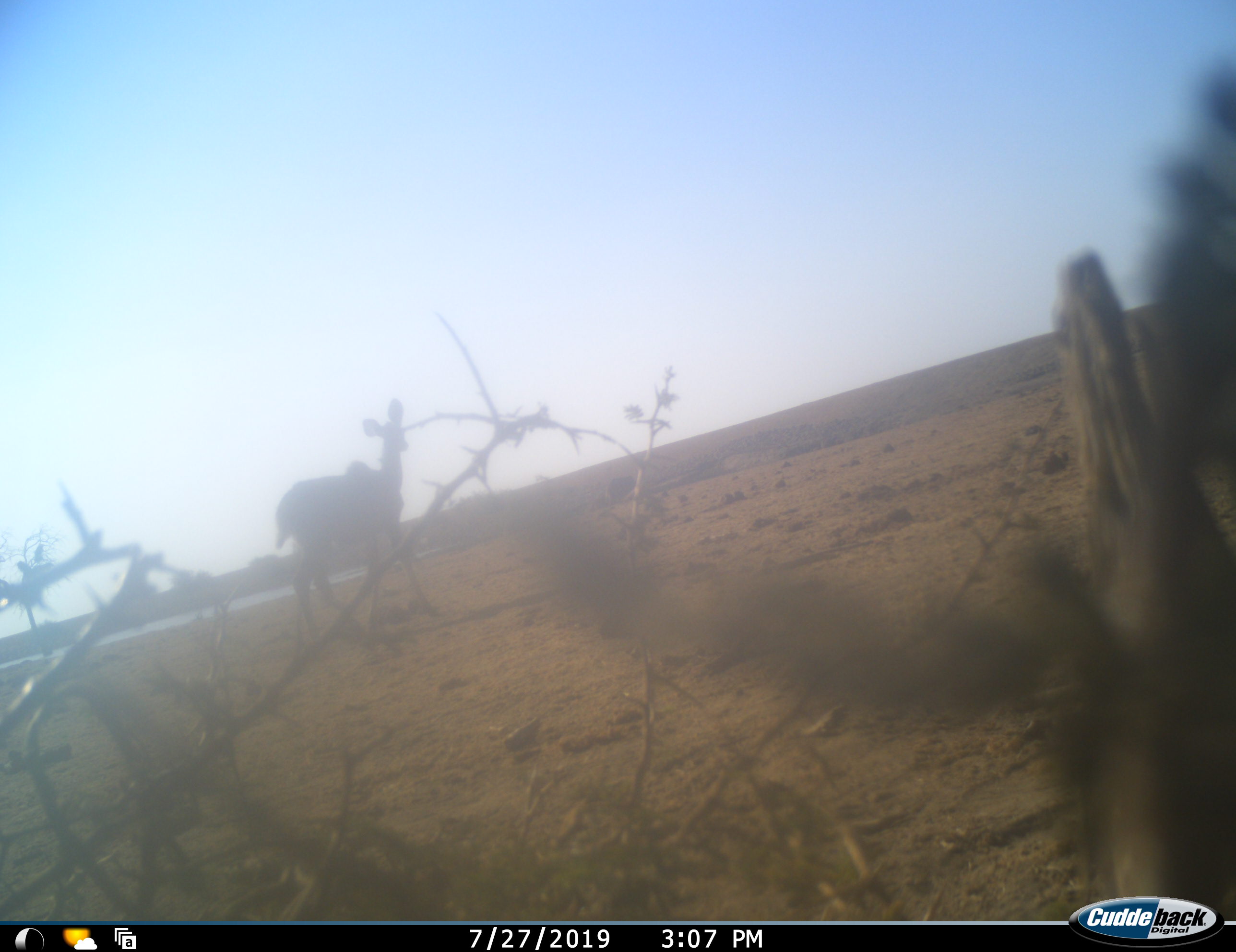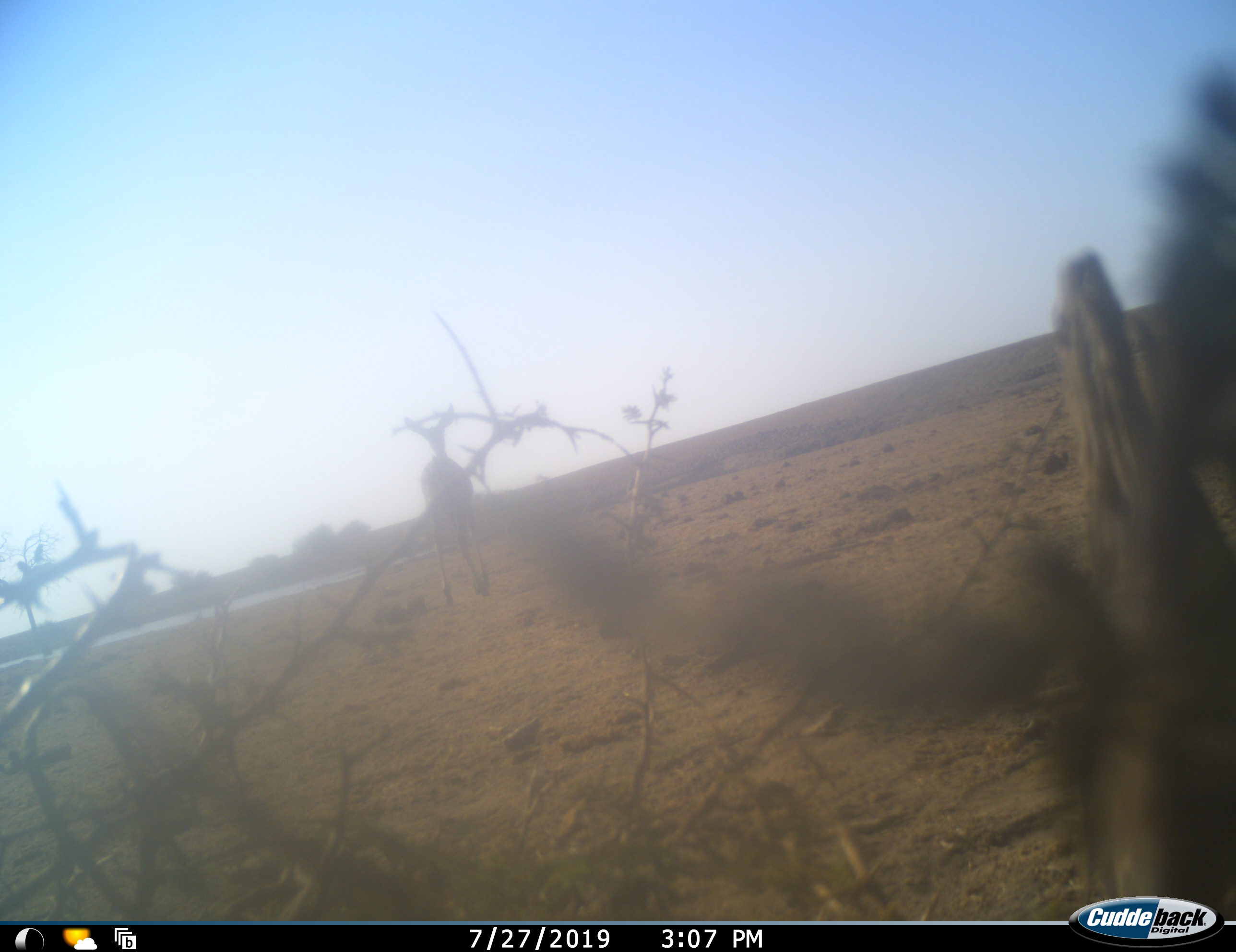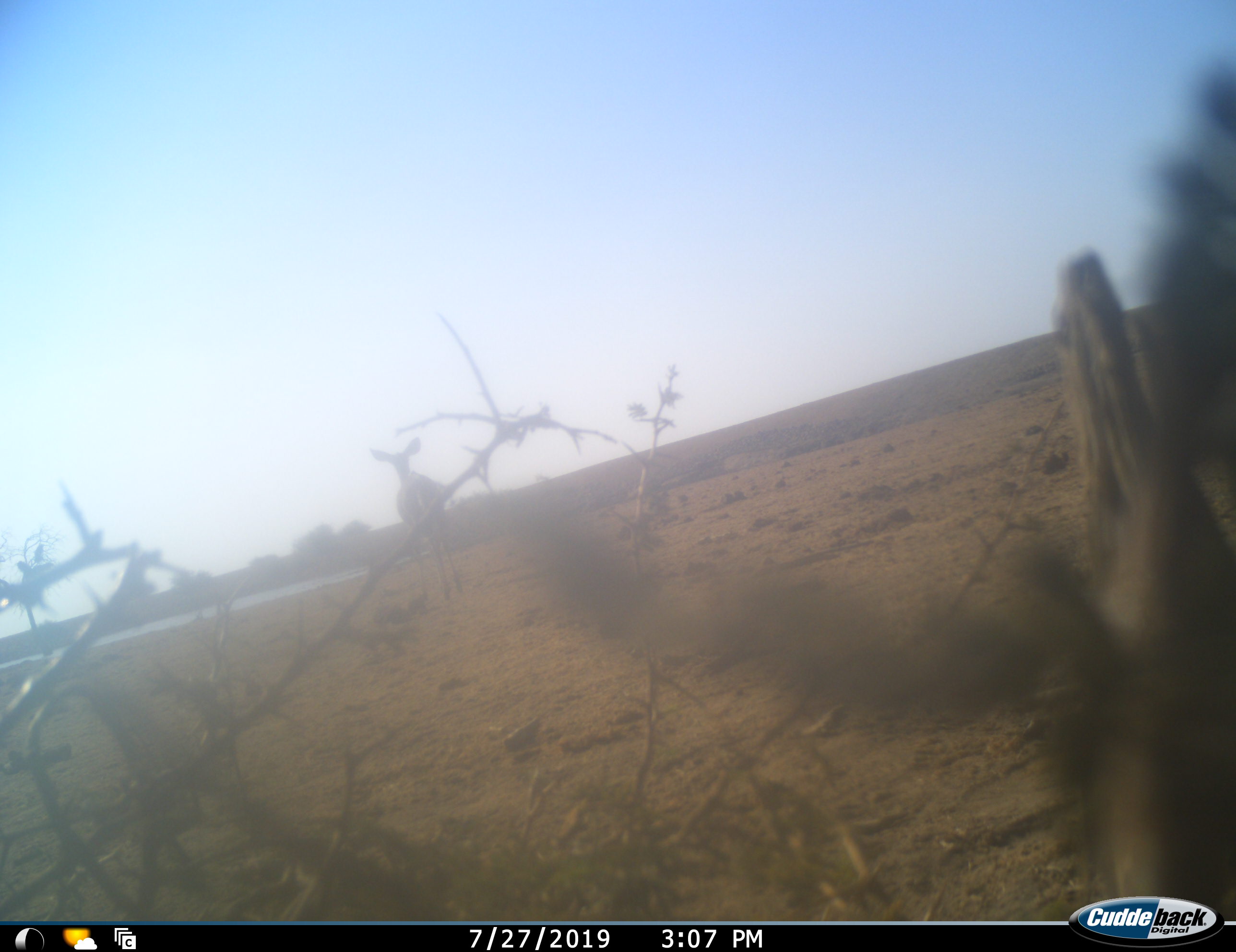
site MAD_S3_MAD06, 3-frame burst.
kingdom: Animalia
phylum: Chordata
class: Mammalia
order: Artiodactyla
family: Bovidae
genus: Aepyceros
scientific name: Aepyceros melampus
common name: impala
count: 1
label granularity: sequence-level